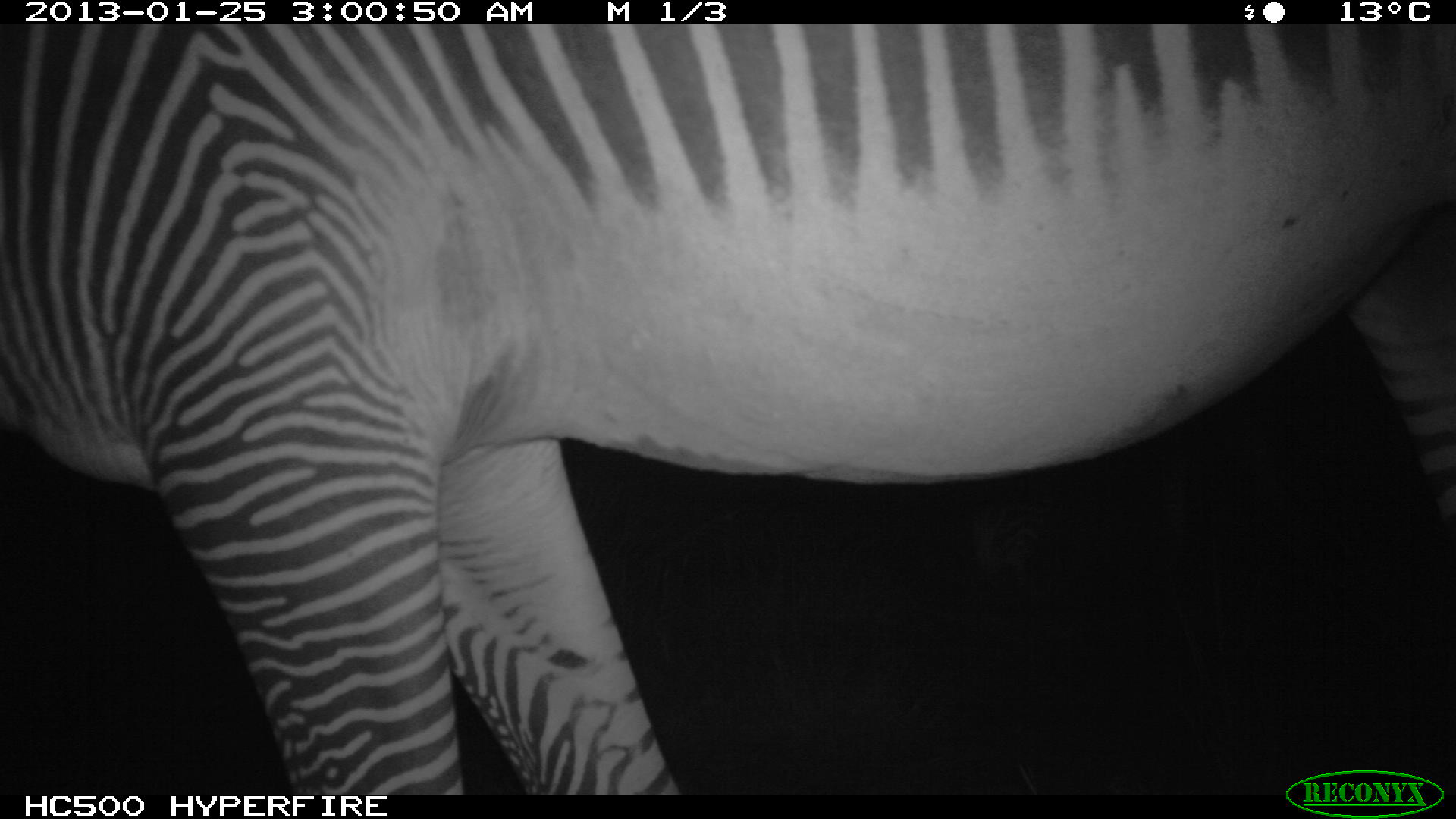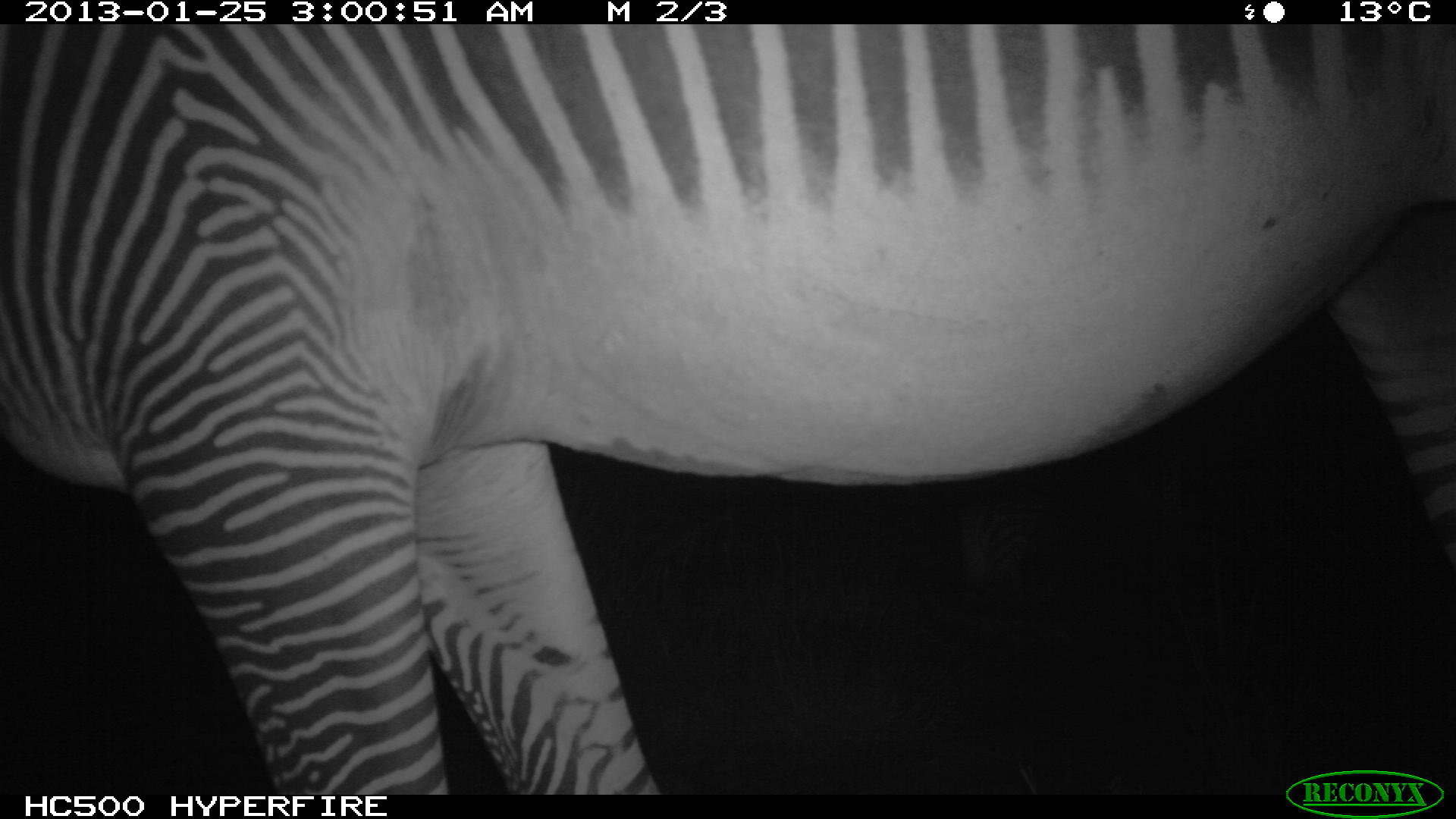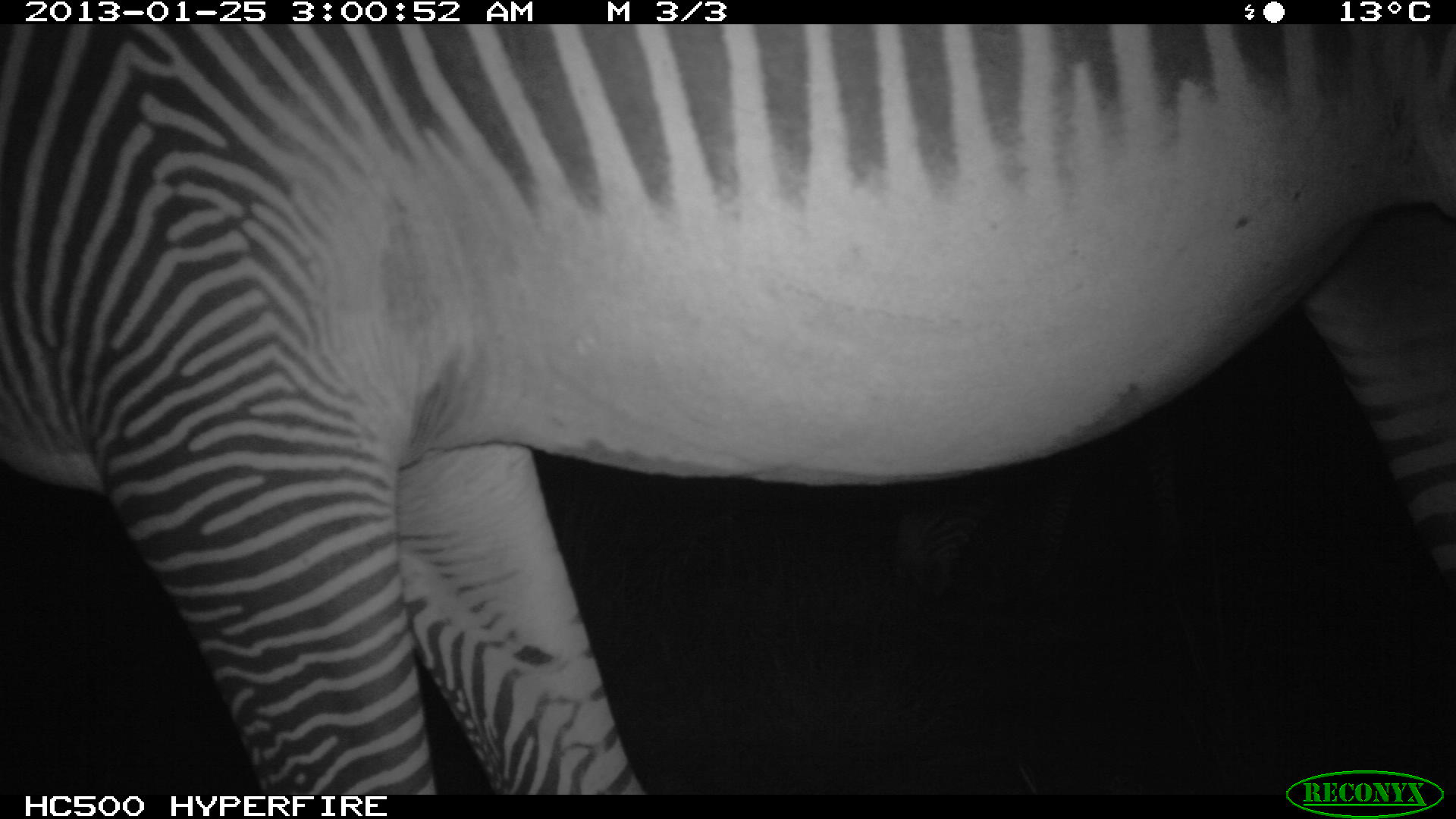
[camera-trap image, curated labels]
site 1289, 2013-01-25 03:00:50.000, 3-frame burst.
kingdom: Animalia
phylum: Chordata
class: Mammalia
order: Perissodactyla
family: Equidae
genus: Equus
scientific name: Equus grevyi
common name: grévy's zebra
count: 2